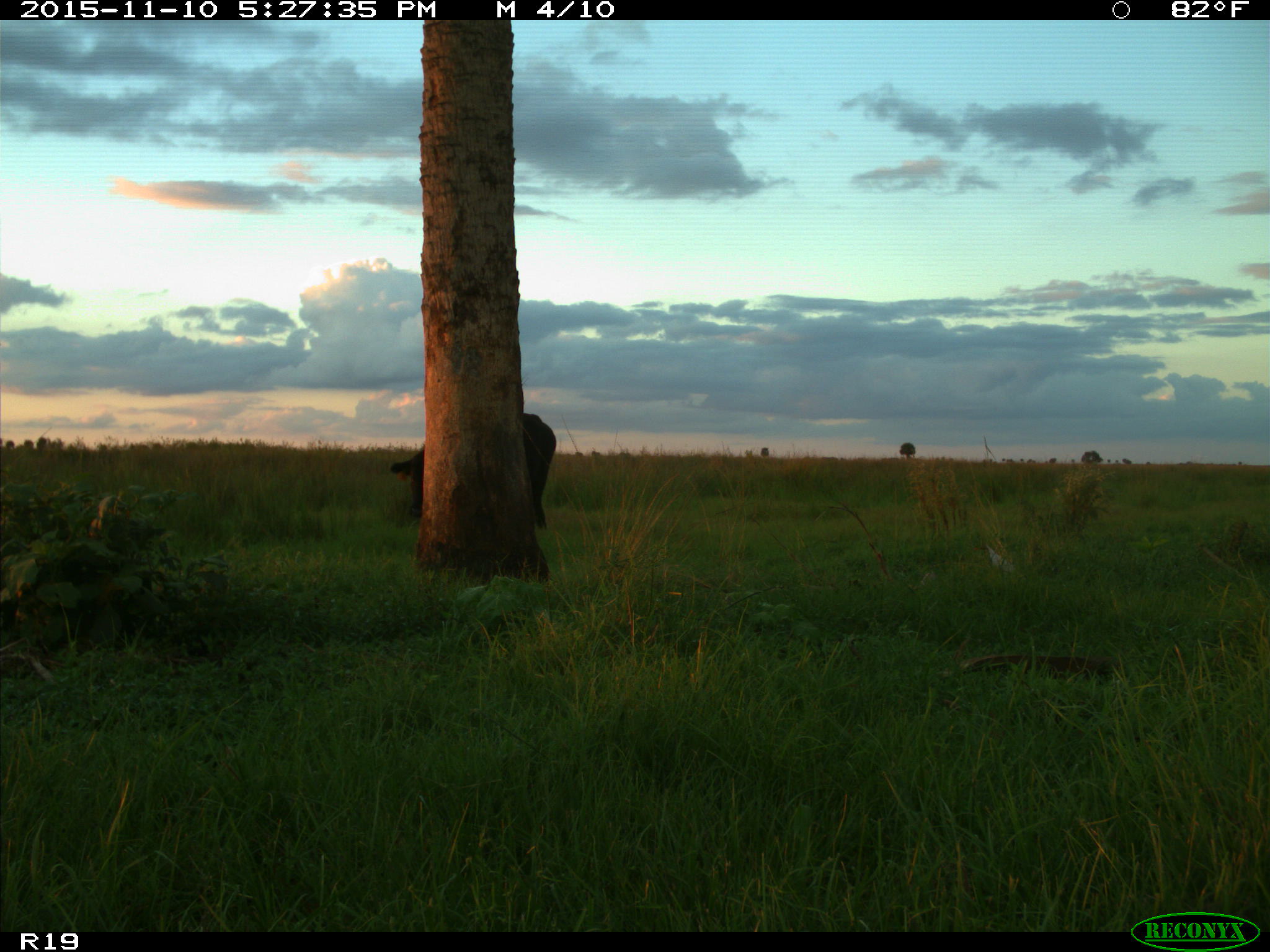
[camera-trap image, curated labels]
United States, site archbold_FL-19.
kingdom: Animalia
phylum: Chordata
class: Mammalia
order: Artiodactyla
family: Bovidae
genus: Bos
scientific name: Bos taurus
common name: domestic cow